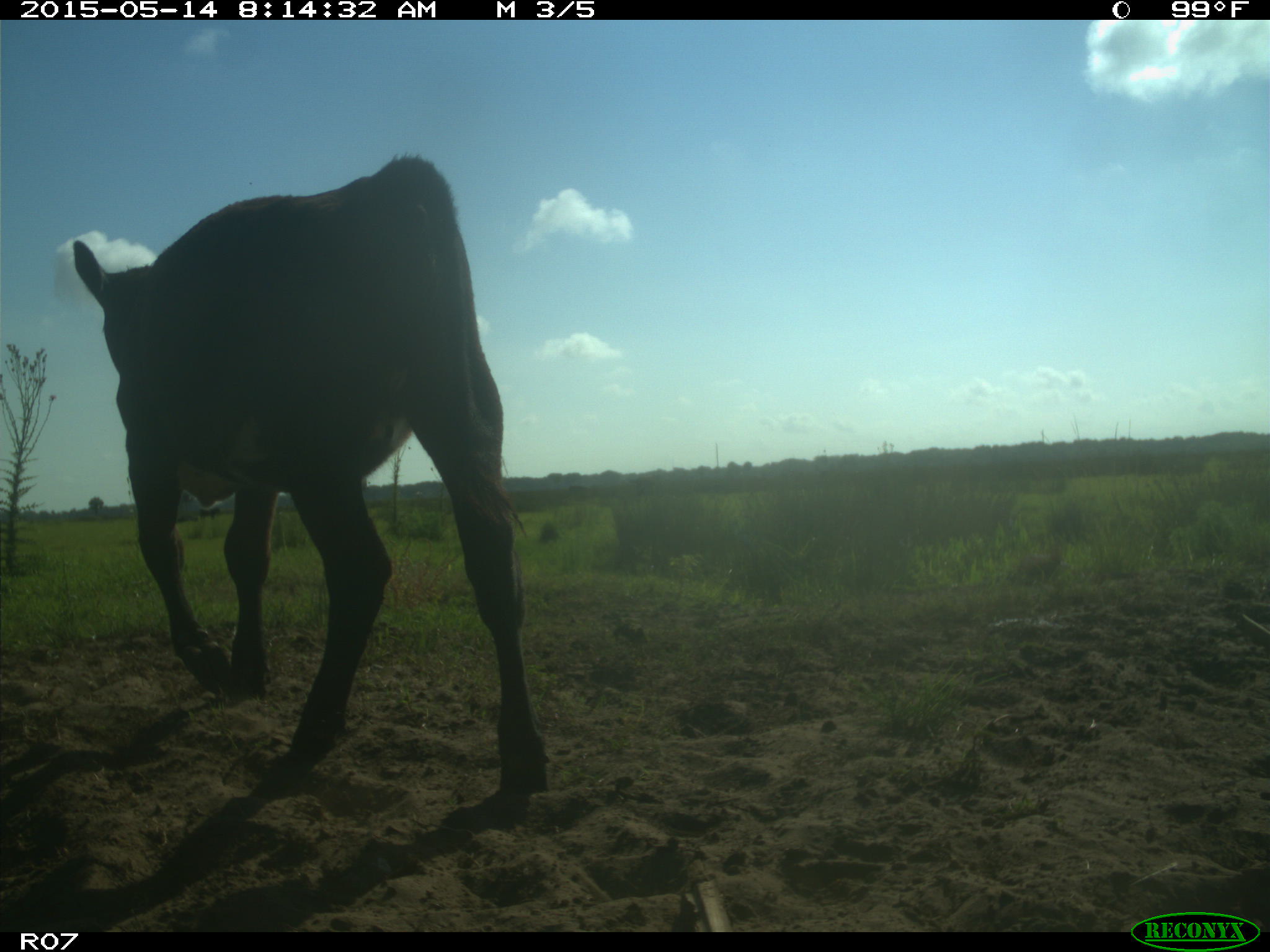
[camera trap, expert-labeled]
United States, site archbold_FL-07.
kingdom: Animalia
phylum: Chordata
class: Mammalia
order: Artiodactyla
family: Bovidae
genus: Bos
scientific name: Bos taurus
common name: domestic cow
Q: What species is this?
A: Bos taurus (domestic cow).